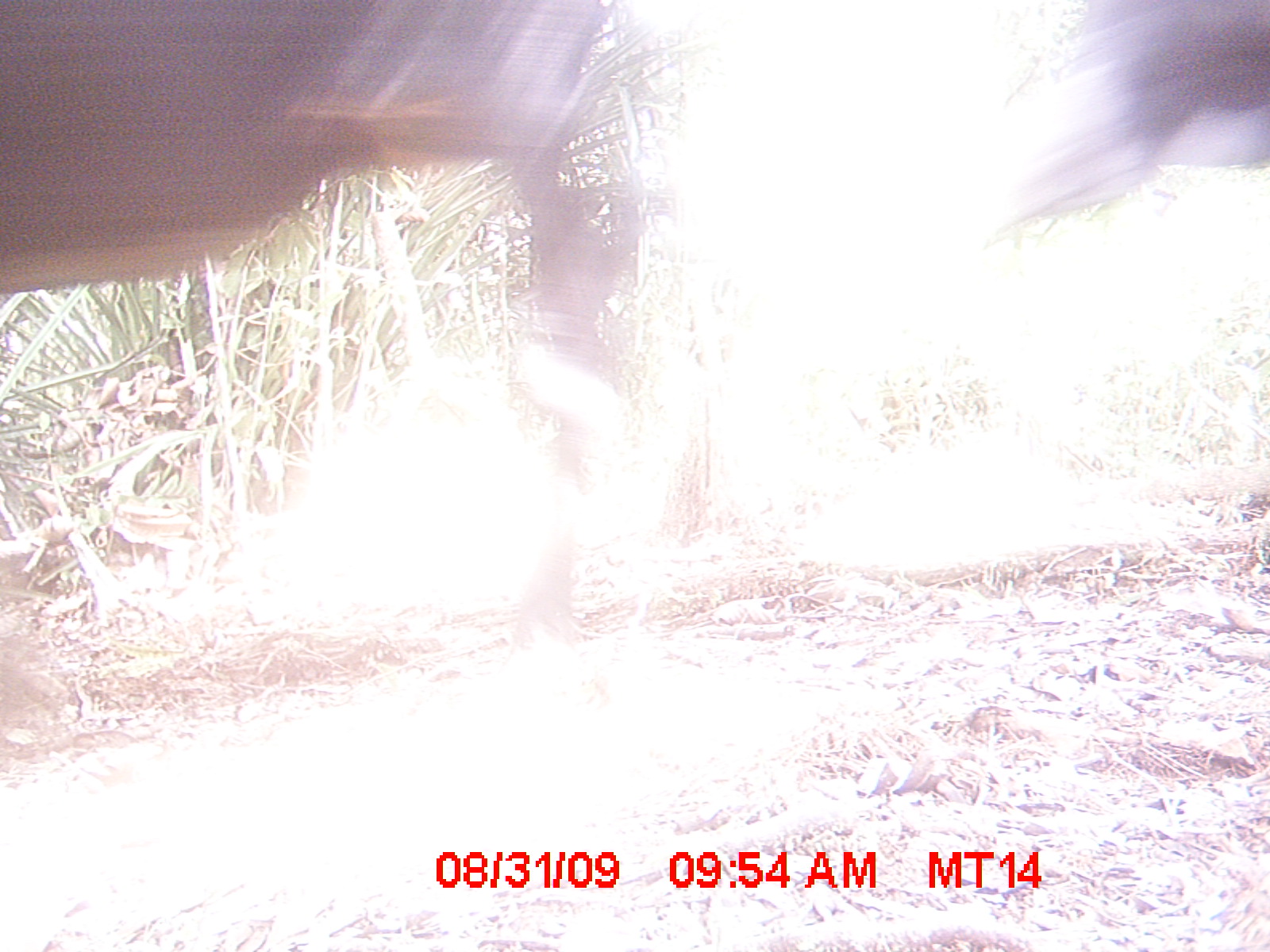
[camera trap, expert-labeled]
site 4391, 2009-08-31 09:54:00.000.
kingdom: Animalia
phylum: Chordata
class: Mammalia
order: Artiodactyla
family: Bovidae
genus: Bos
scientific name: Bos taurus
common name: domestic cattle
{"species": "Bos taurus (domestic cattle)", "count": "2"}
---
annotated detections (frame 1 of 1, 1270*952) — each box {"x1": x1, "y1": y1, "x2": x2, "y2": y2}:
bos taurus: {"x1": 0, "y1": 0, "x2": 659, "y2": 734}; {"x1": 976, "y1": 0, "x2": 1270, "y2": 251}